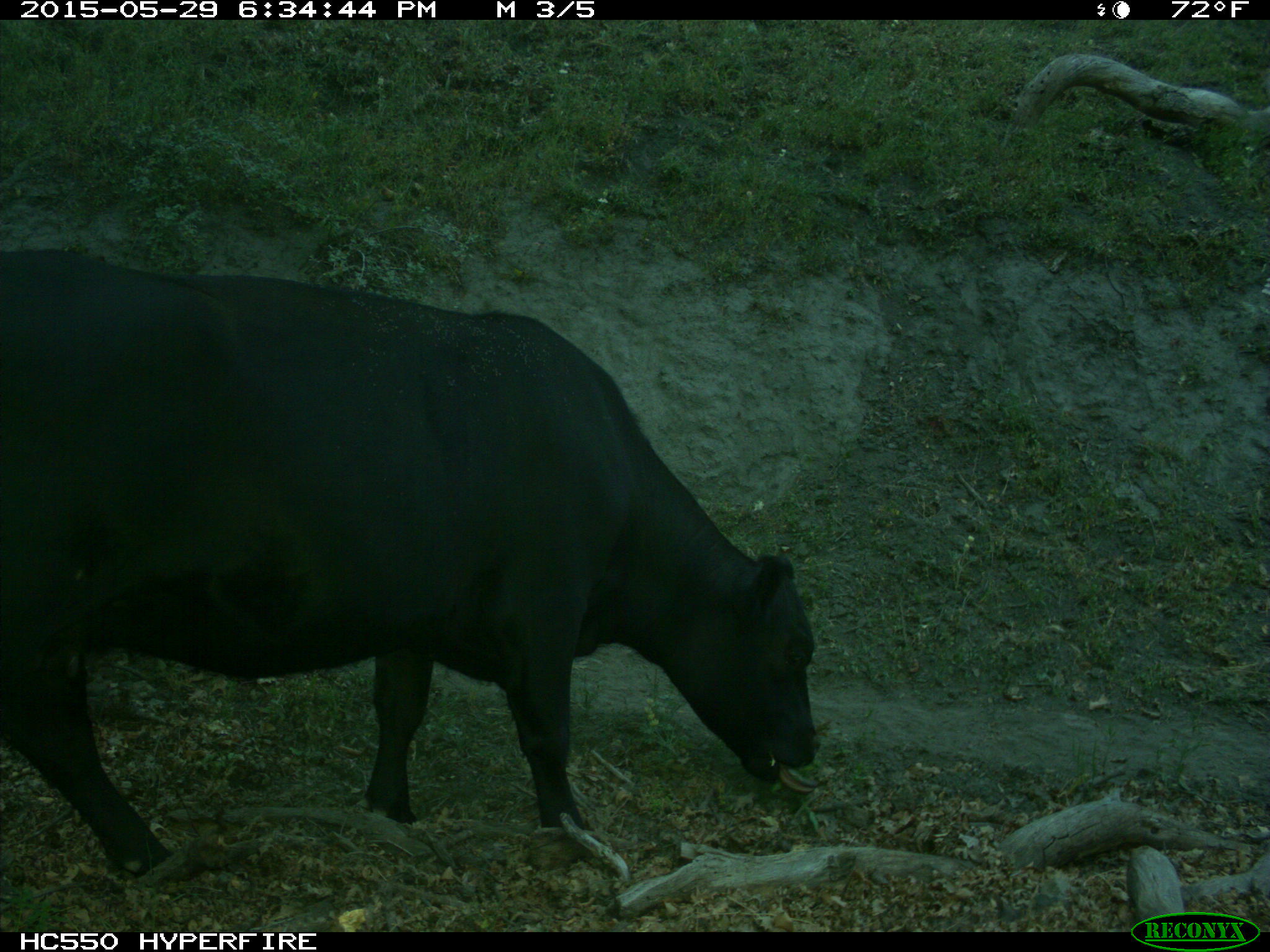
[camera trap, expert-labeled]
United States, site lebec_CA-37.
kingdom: Animalia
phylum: Chordata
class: Mammalia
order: Artiodactyla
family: Bovidae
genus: Bos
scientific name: Bos taurus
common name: domestic cow